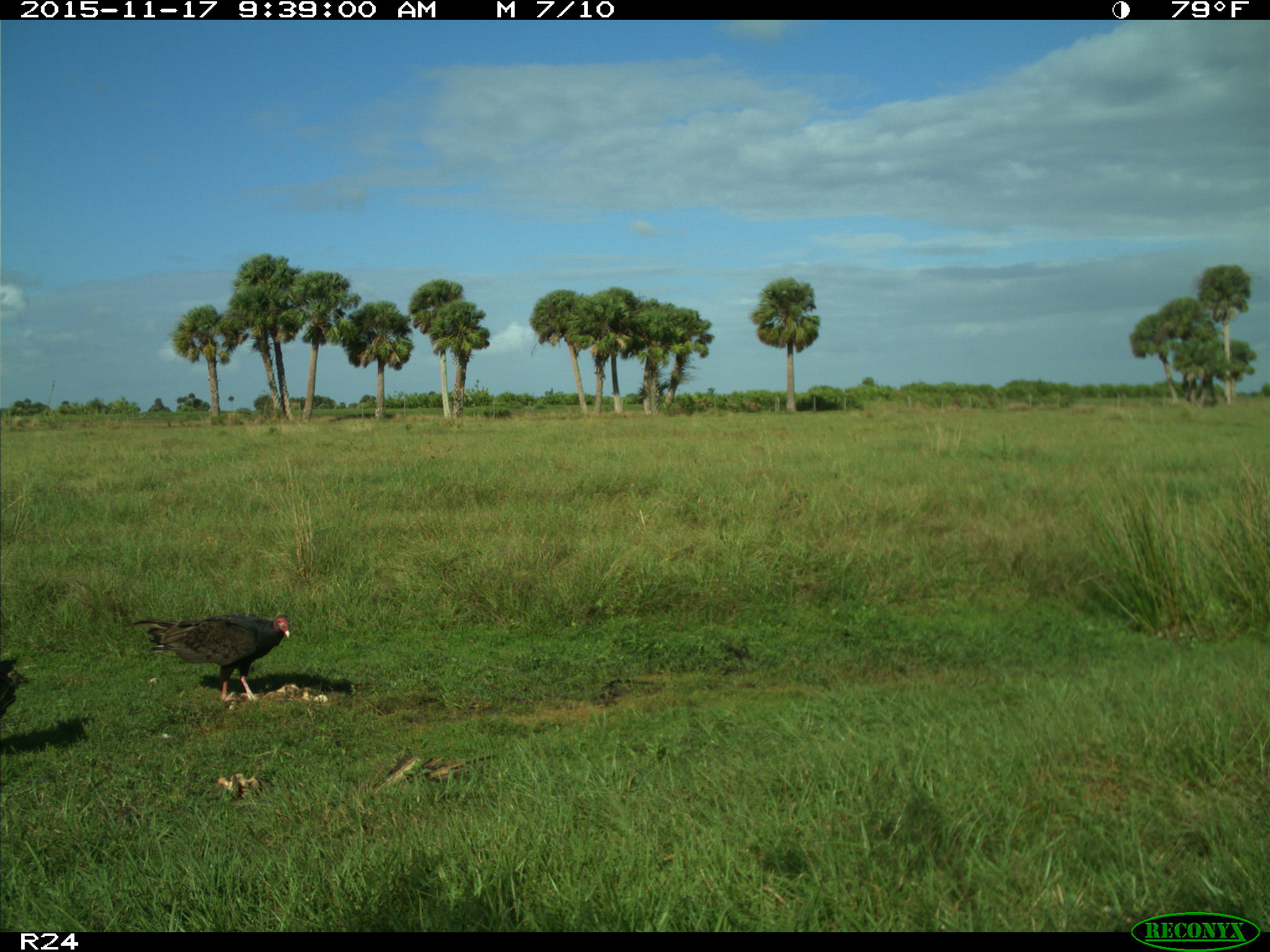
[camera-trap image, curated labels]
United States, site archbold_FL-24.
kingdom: Animalia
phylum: Chordata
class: Aves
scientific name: Aves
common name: birds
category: unidentified bird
Unidentified bird (birds) (Aves).